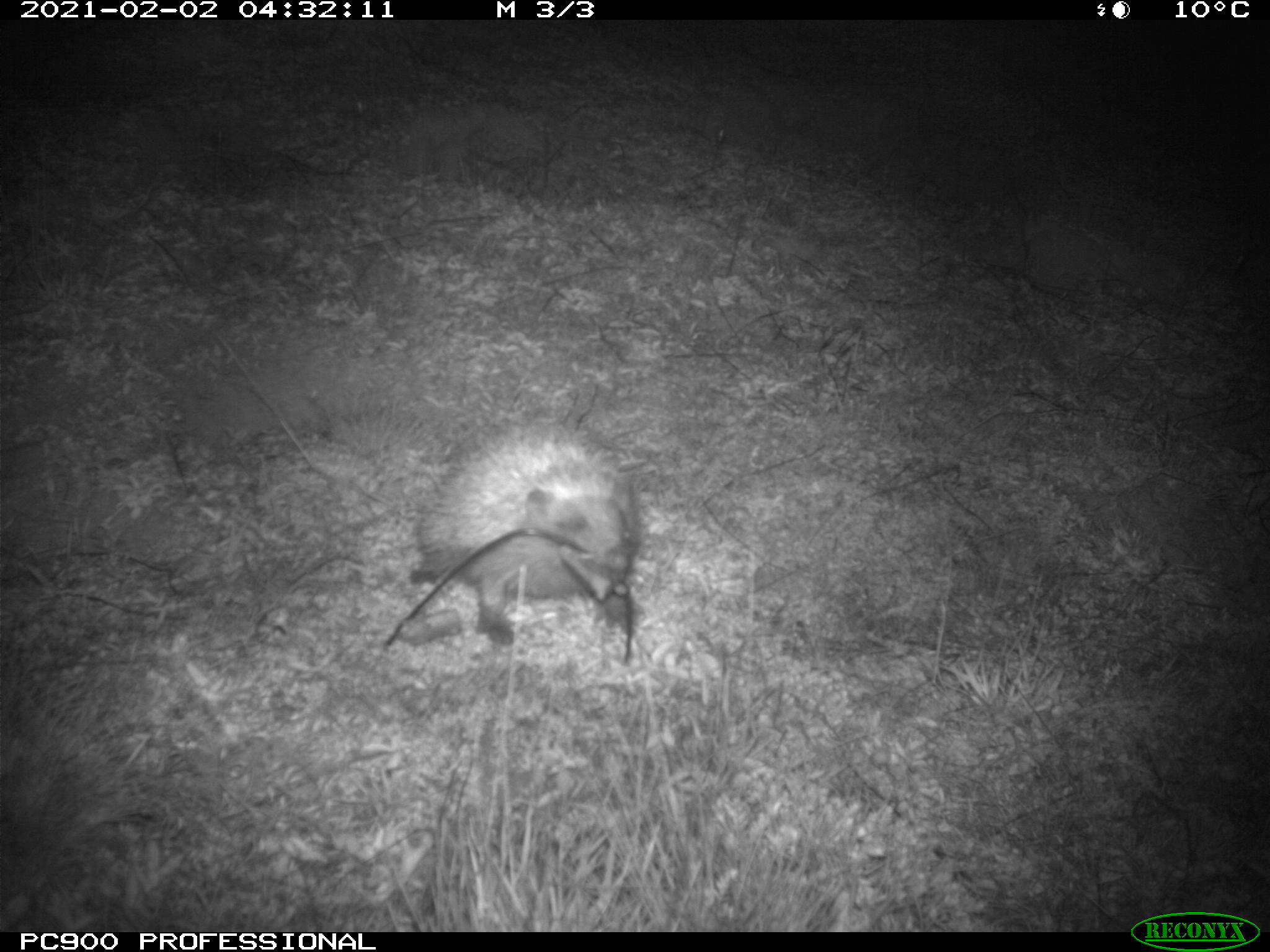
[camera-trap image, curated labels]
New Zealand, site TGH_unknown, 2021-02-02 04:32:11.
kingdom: Animalia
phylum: Chordata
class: Mammalia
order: Eulipotyphla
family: Erinaceidae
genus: Erinaceus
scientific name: Erinaceus europaeus europaeus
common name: european hedgehog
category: hedgehog